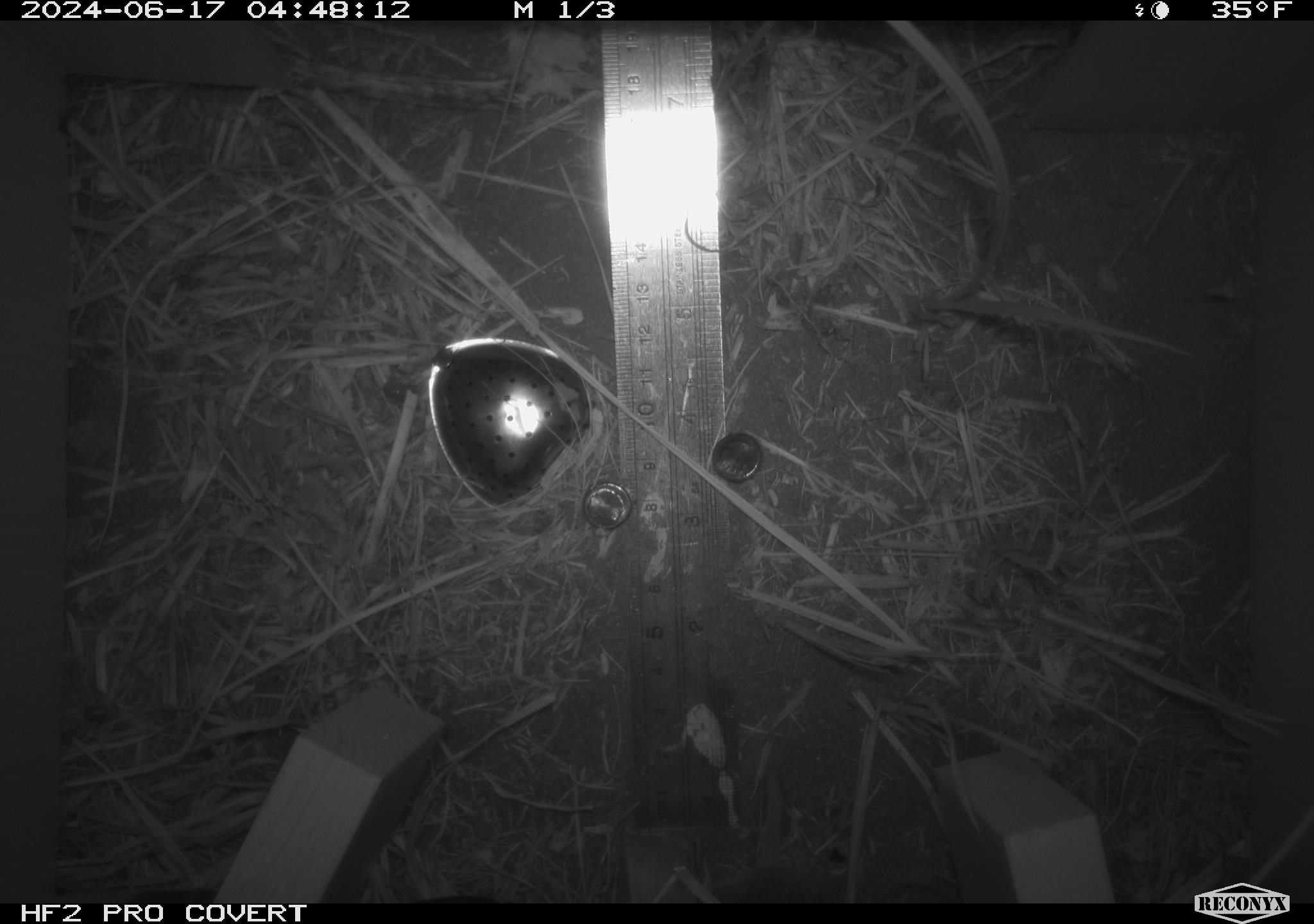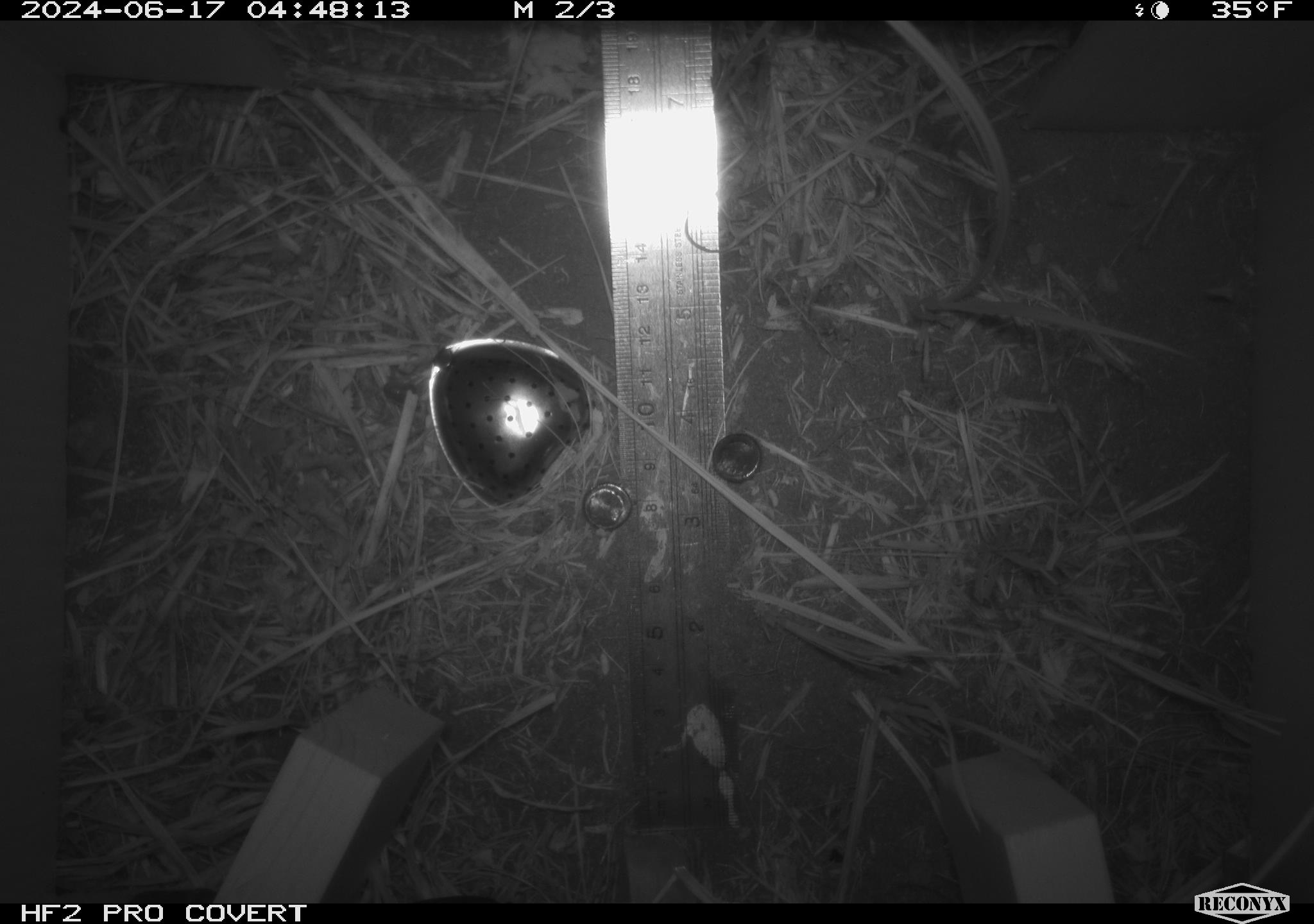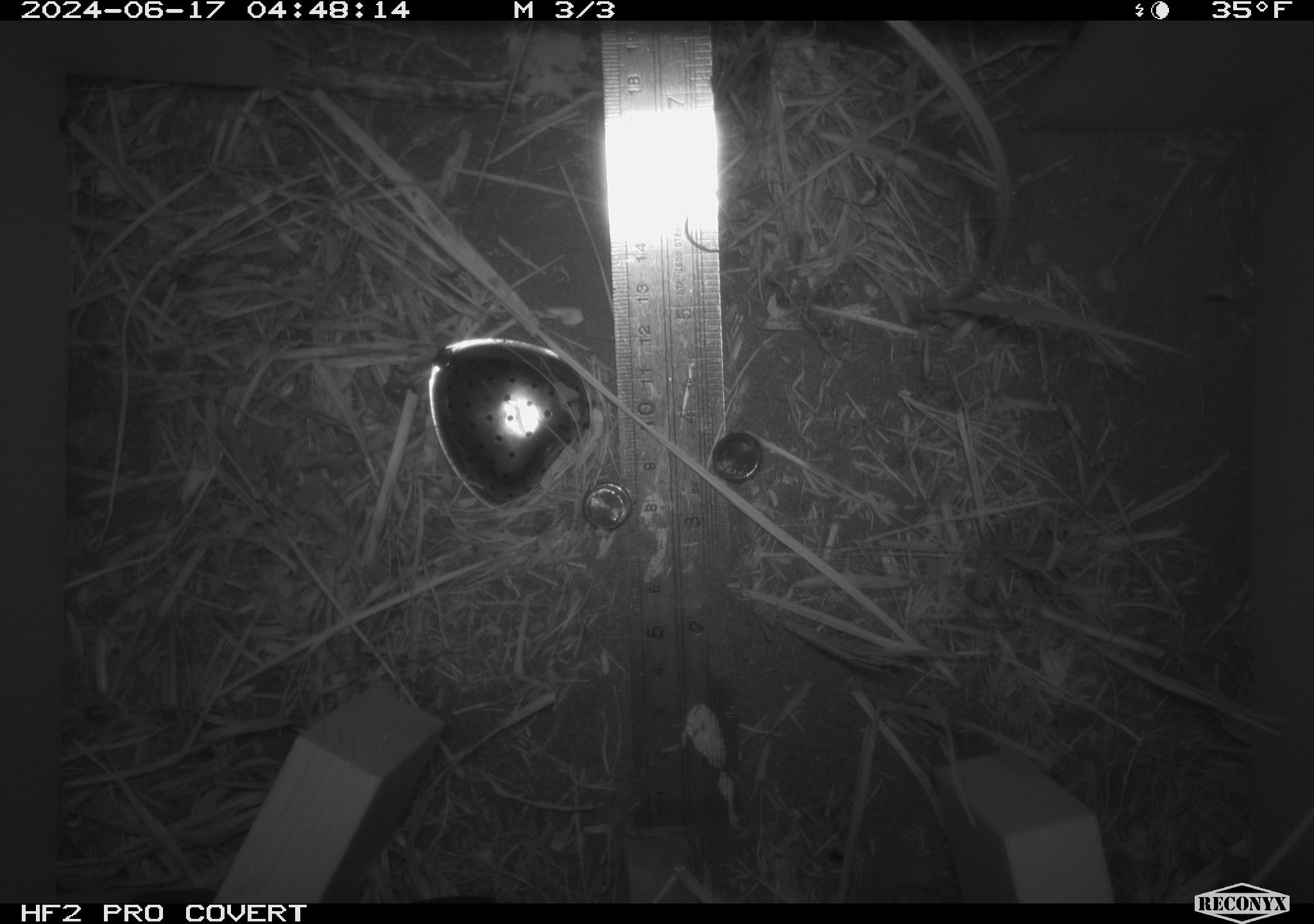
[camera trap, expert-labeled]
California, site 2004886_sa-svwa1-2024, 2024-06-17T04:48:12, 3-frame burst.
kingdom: Animalia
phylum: Chordata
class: Mammalia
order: Rodentia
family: Cricetidae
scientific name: Arvicolinae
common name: voles, lemmings, and muskrats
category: arvicolinae subfamily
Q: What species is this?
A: Arvicolinae subfamily (voles, lemmings, and muskrats) (Arvicolinae).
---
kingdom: Animalia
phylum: Arthropoda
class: Malacostraca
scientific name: Malacostraca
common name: amphipods, crabs, isopods, krill, lobsters and shrimps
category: malacostracan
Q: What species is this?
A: Malacostracan (amphipods, crabs, isopods, krill, lobsters and shrimps) (Malacostraca).